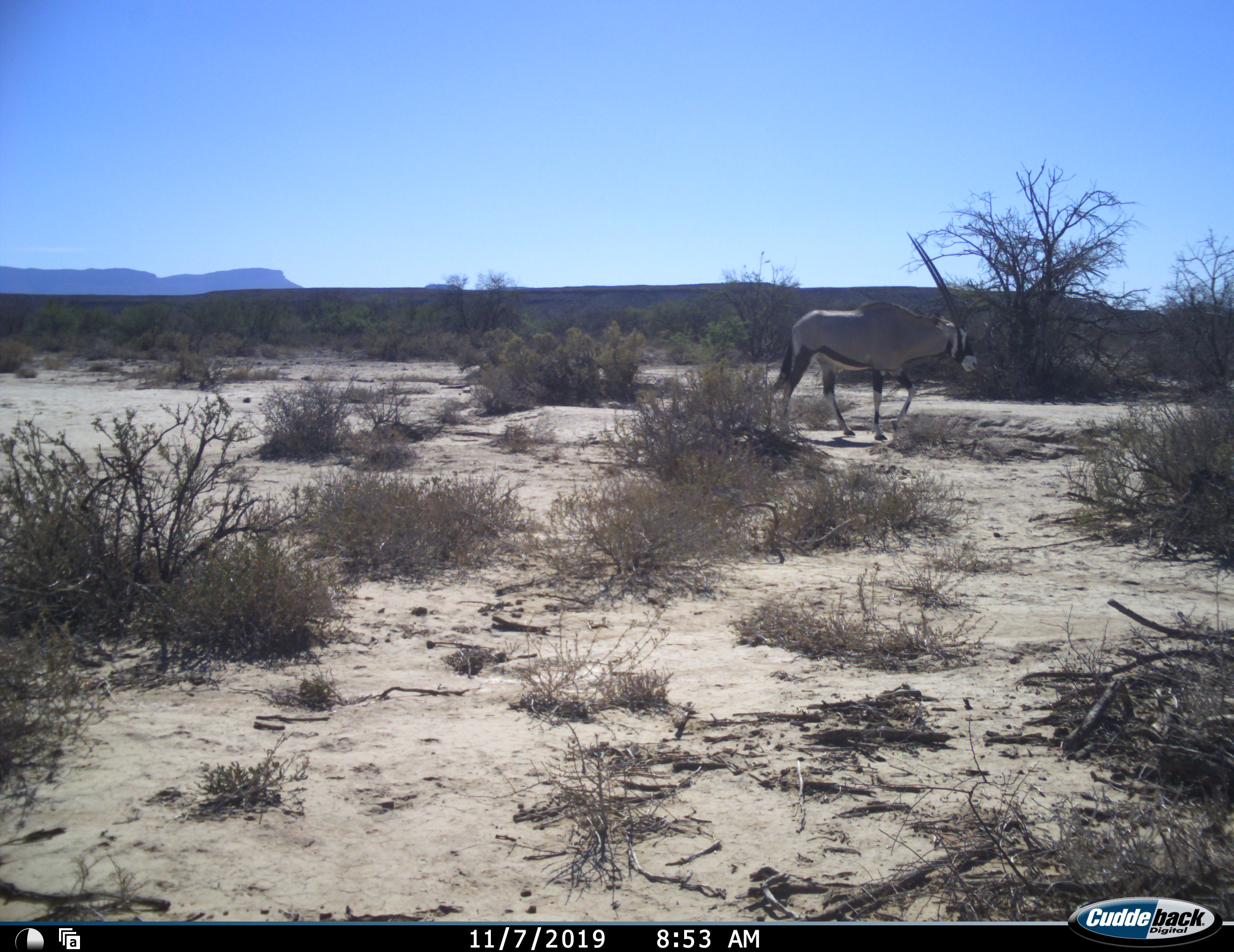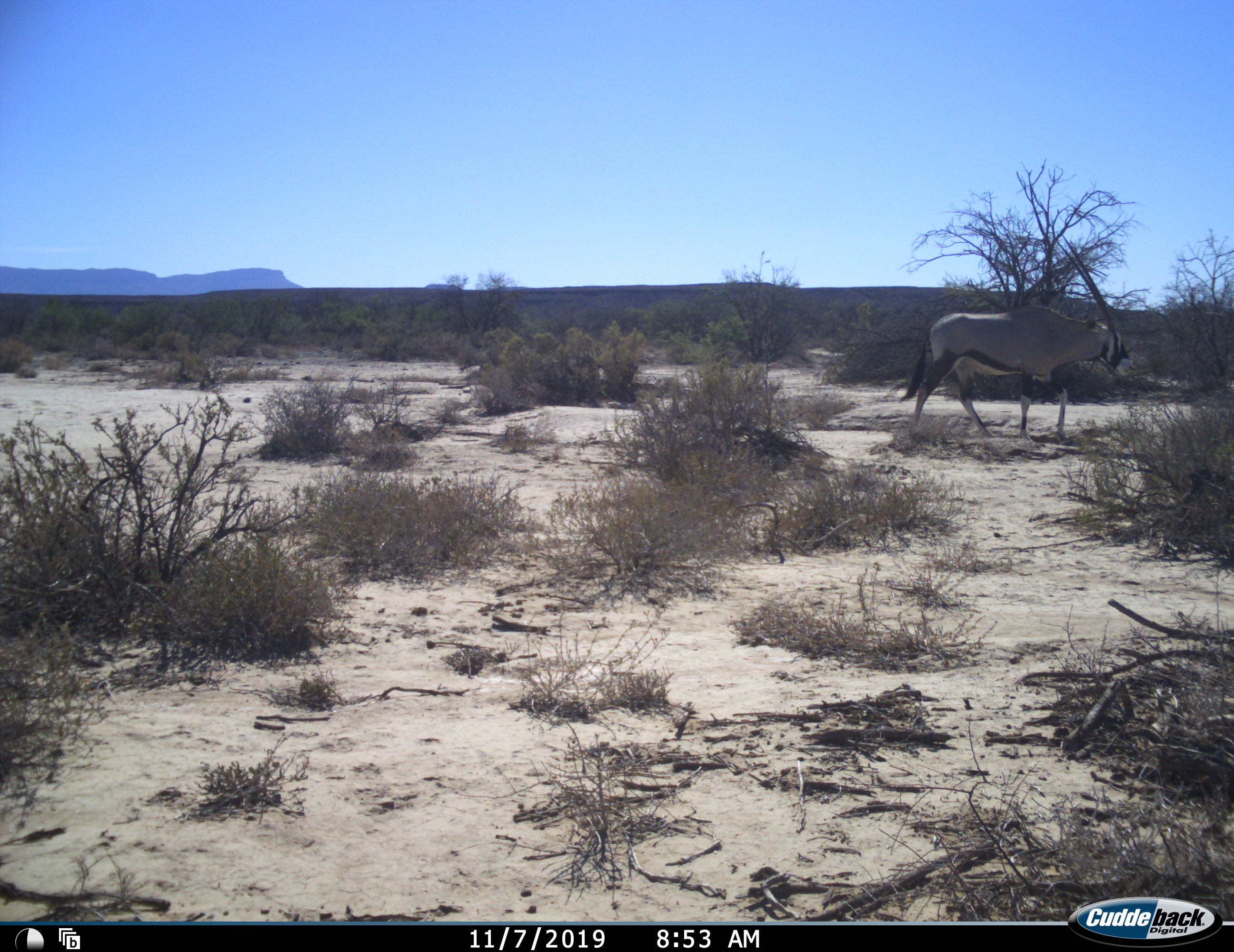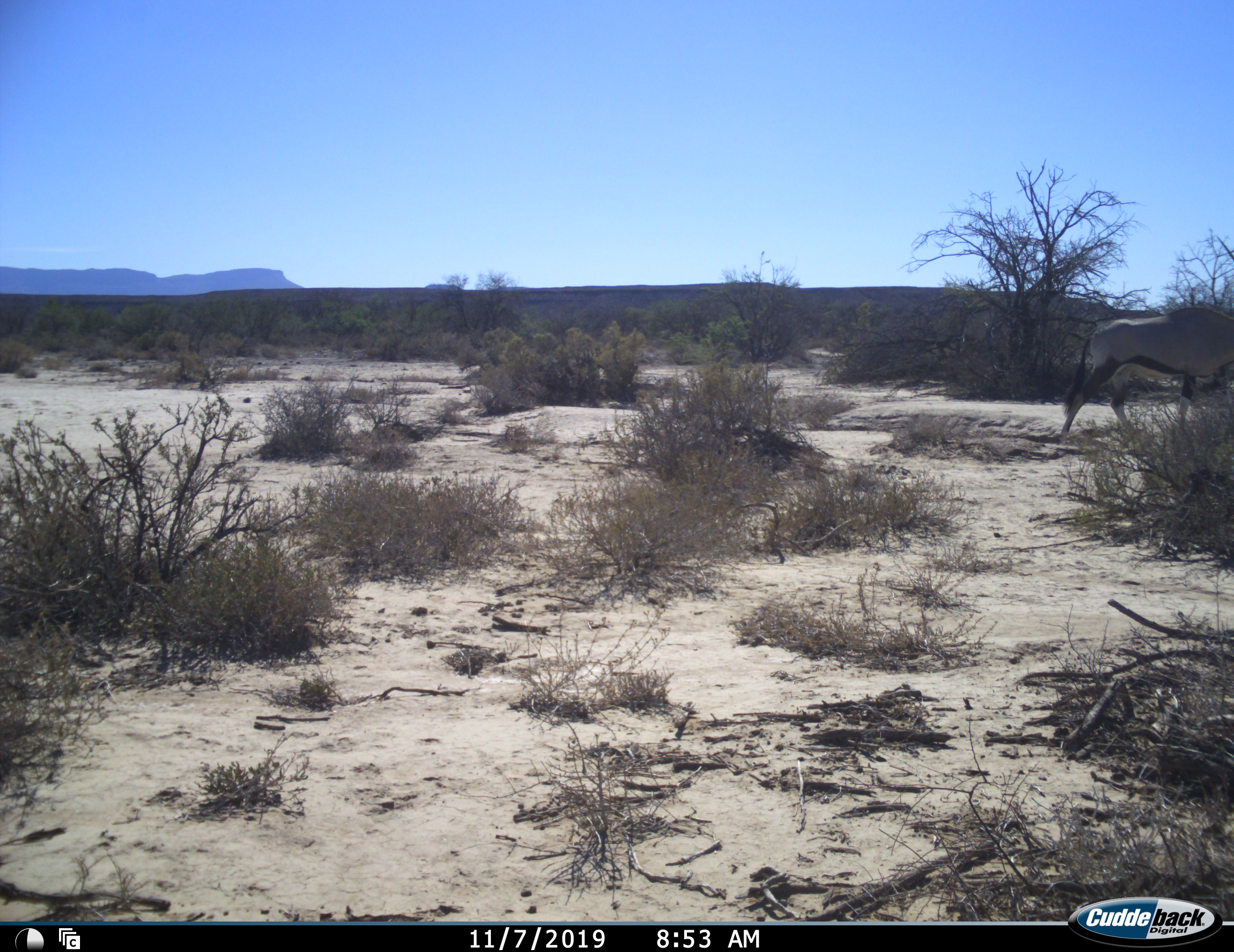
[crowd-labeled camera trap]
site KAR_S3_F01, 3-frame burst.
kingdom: Animalia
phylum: Chordata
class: Mammalia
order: Artiodactyla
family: Bovidae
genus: Oryx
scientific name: Oryx gazella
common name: gemsbok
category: oryx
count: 1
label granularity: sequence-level